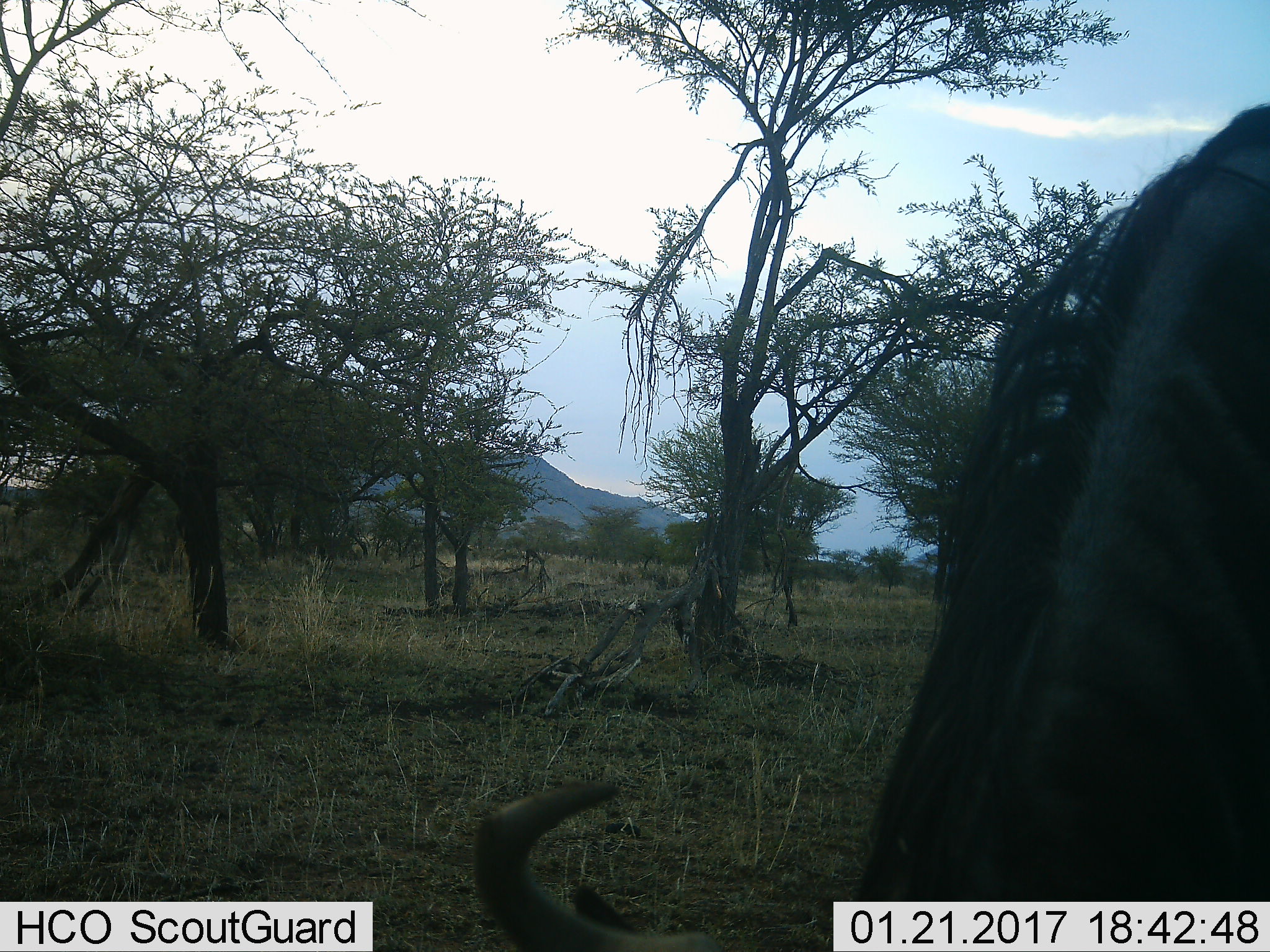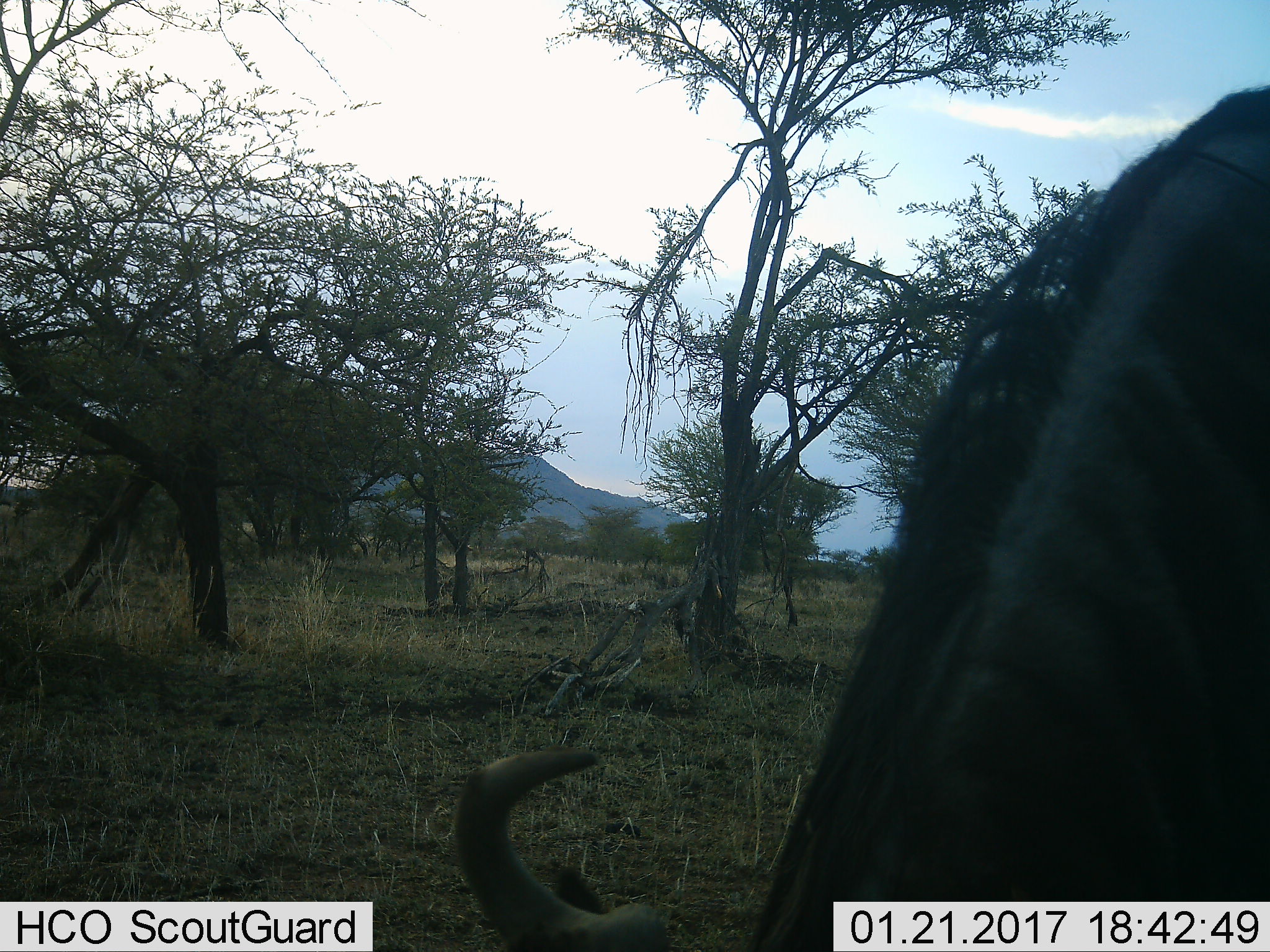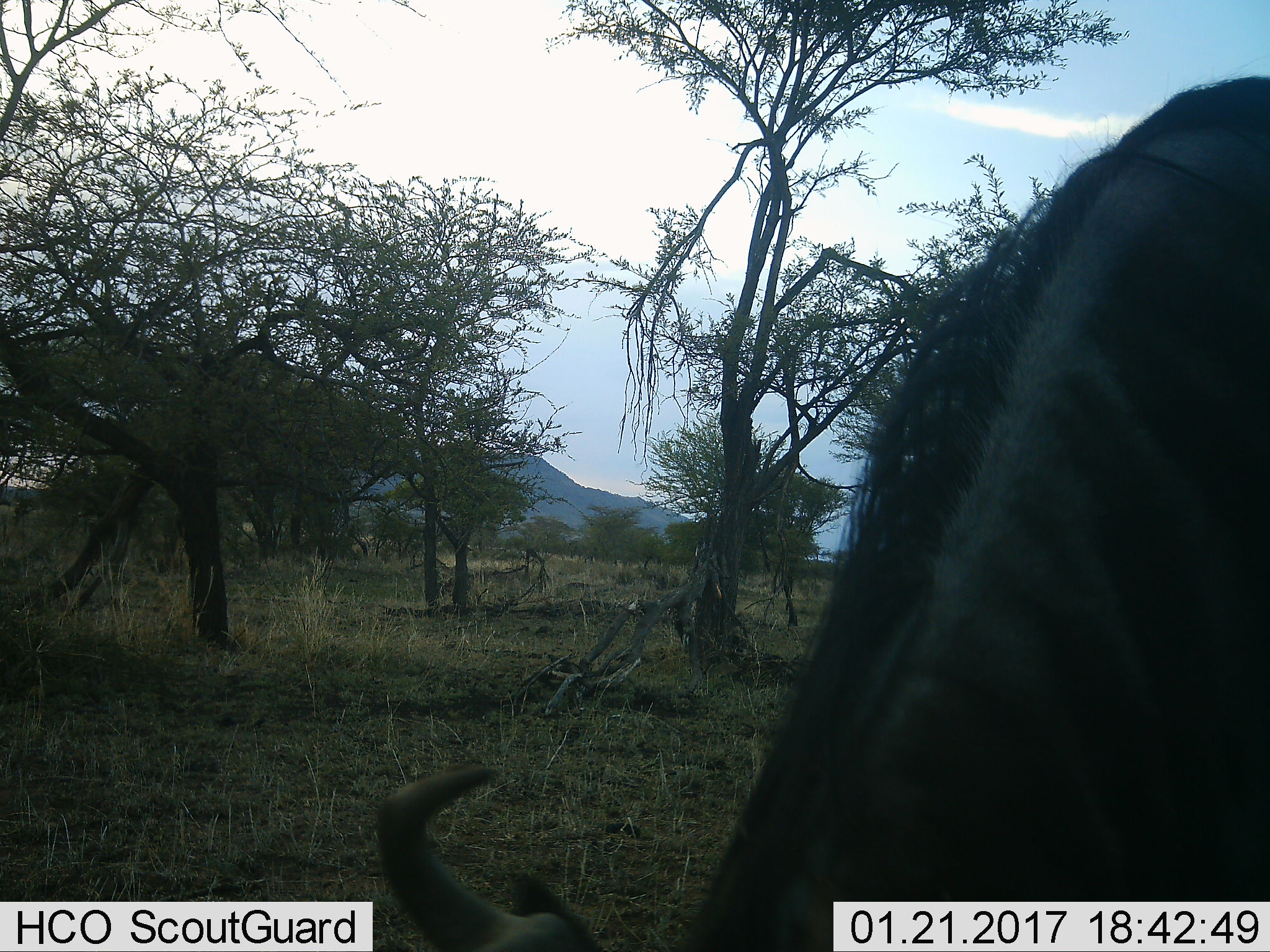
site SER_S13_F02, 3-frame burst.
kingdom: Animalia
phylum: Chordata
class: Mammalia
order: Artiodactyla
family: Bovidae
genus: Connochaetes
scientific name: Connochaetes taurinus taurinus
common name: blue wildebeest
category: wildebeestblue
Wildebeestblue (blue wildebeest) (Connochaetes taurinus taurinus), count 1. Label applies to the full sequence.